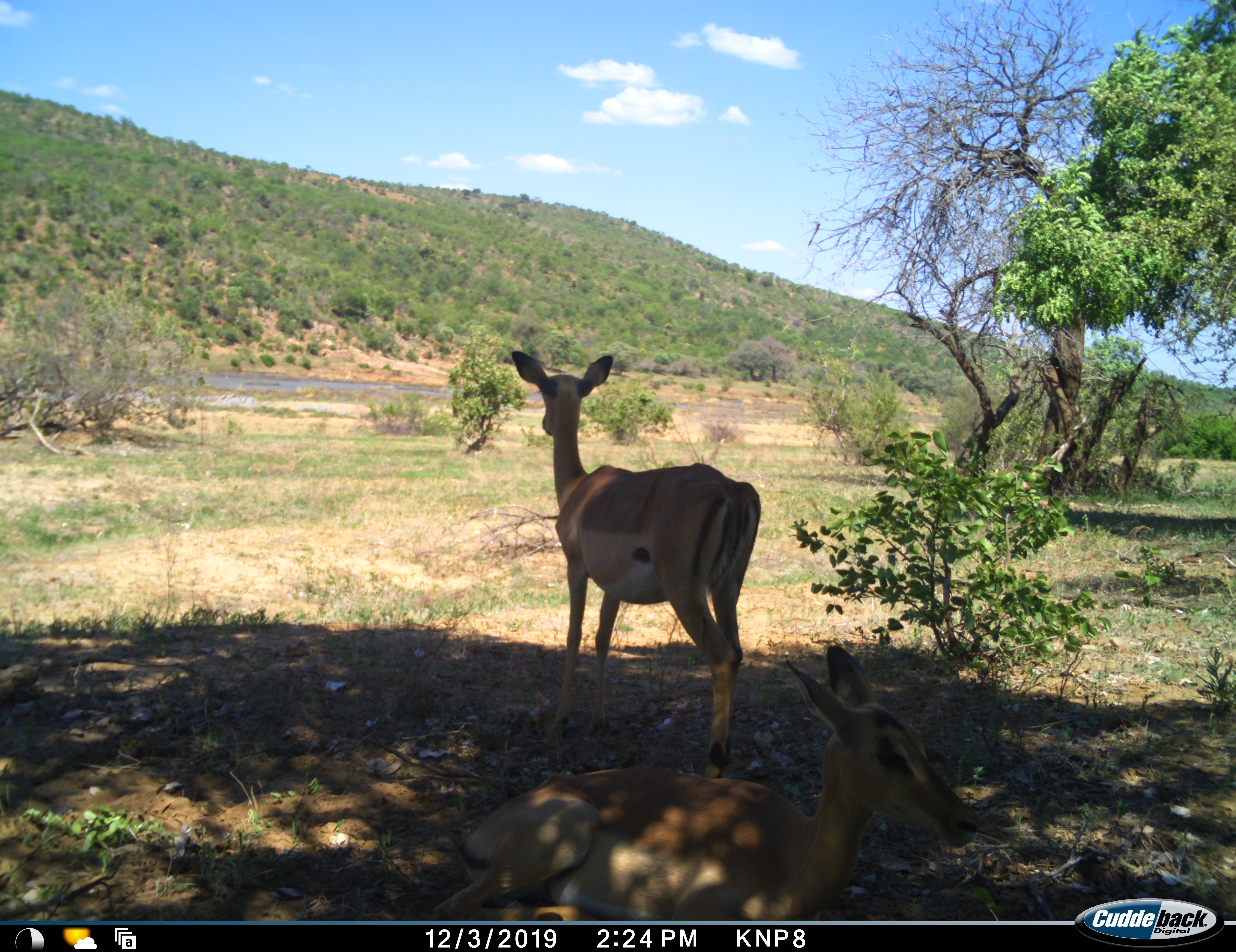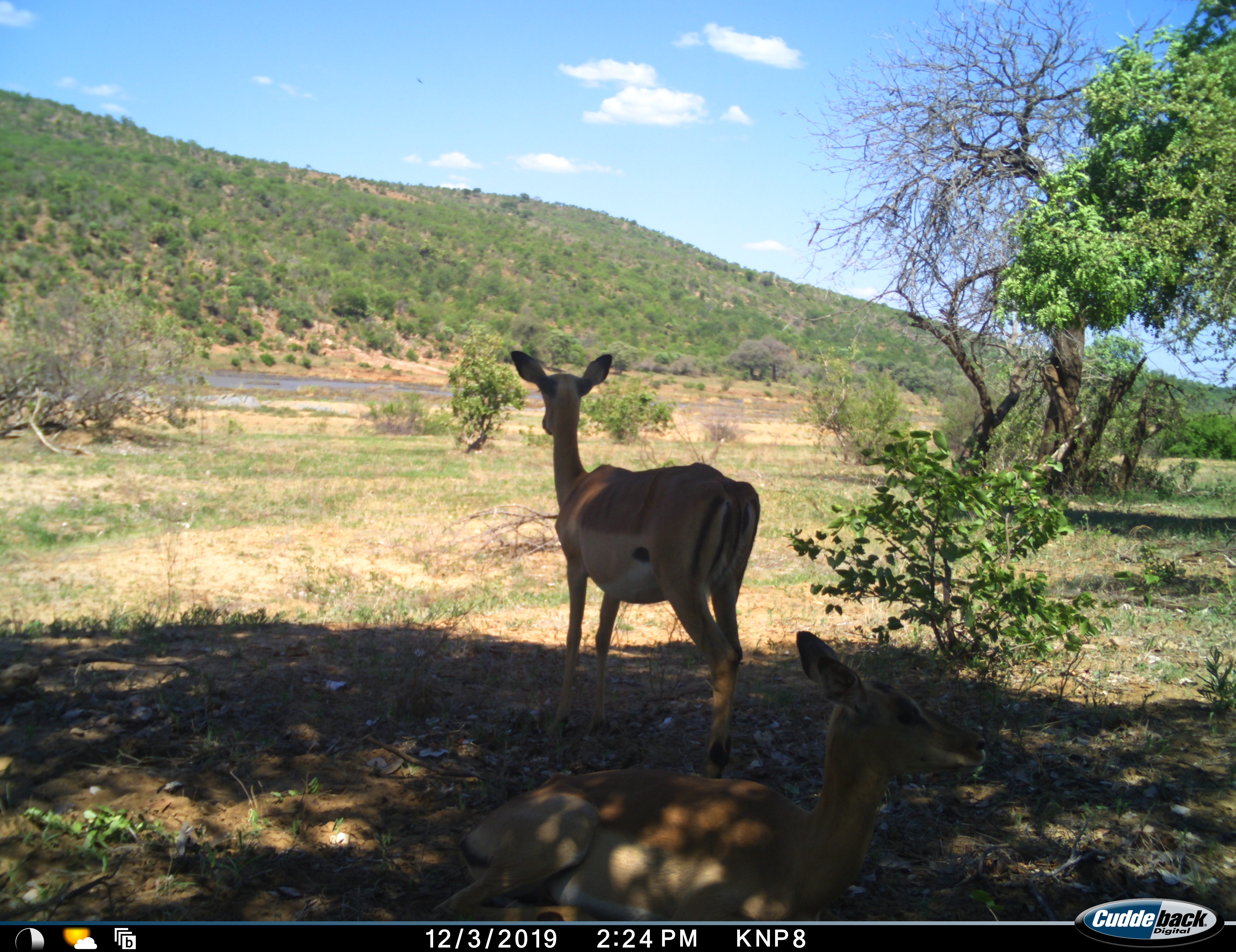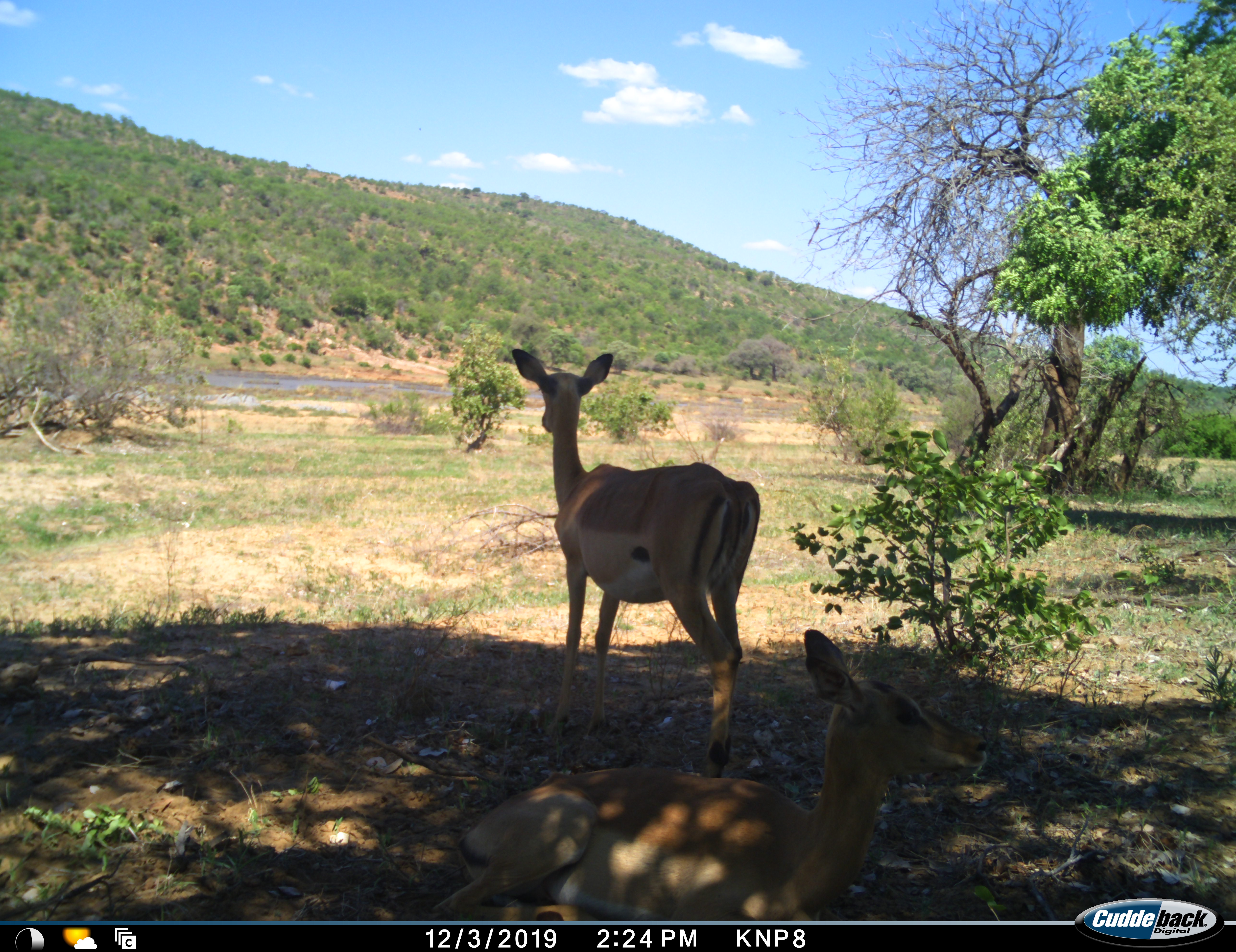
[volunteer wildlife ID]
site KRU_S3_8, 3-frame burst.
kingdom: Animalia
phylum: Chordata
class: Mammalia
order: Artiodactyla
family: Bovidae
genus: Aepyceros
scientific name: Aepyceros melampus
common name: impala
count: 2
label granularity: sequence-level